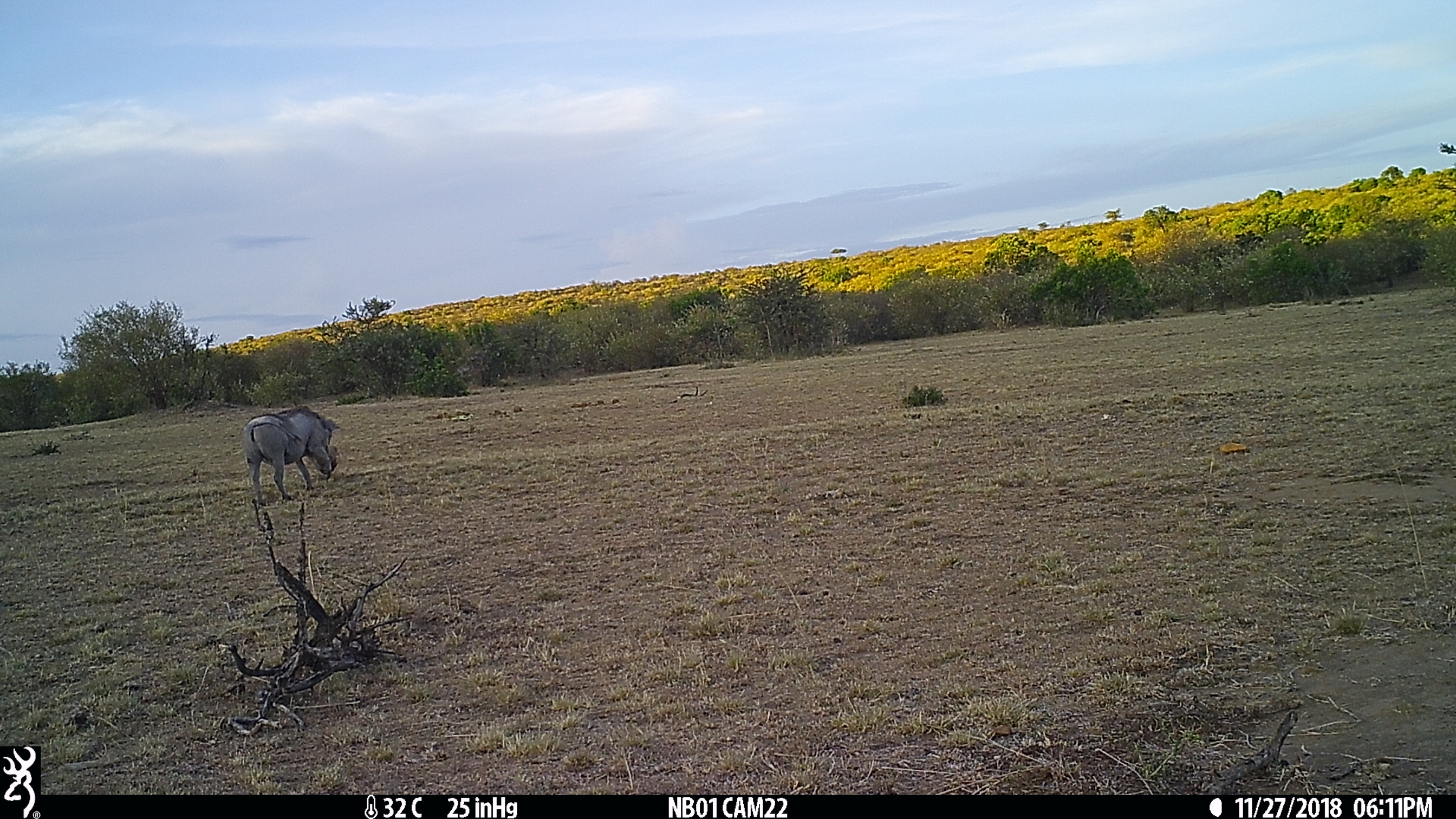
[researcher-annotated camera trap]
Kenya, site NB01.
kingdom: Animalia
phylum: Chordata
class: Mammalia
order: Artiodactyla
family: Suidae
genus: Phacochoerus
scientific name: Phacochoerus africanus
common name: common warthog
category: warthog